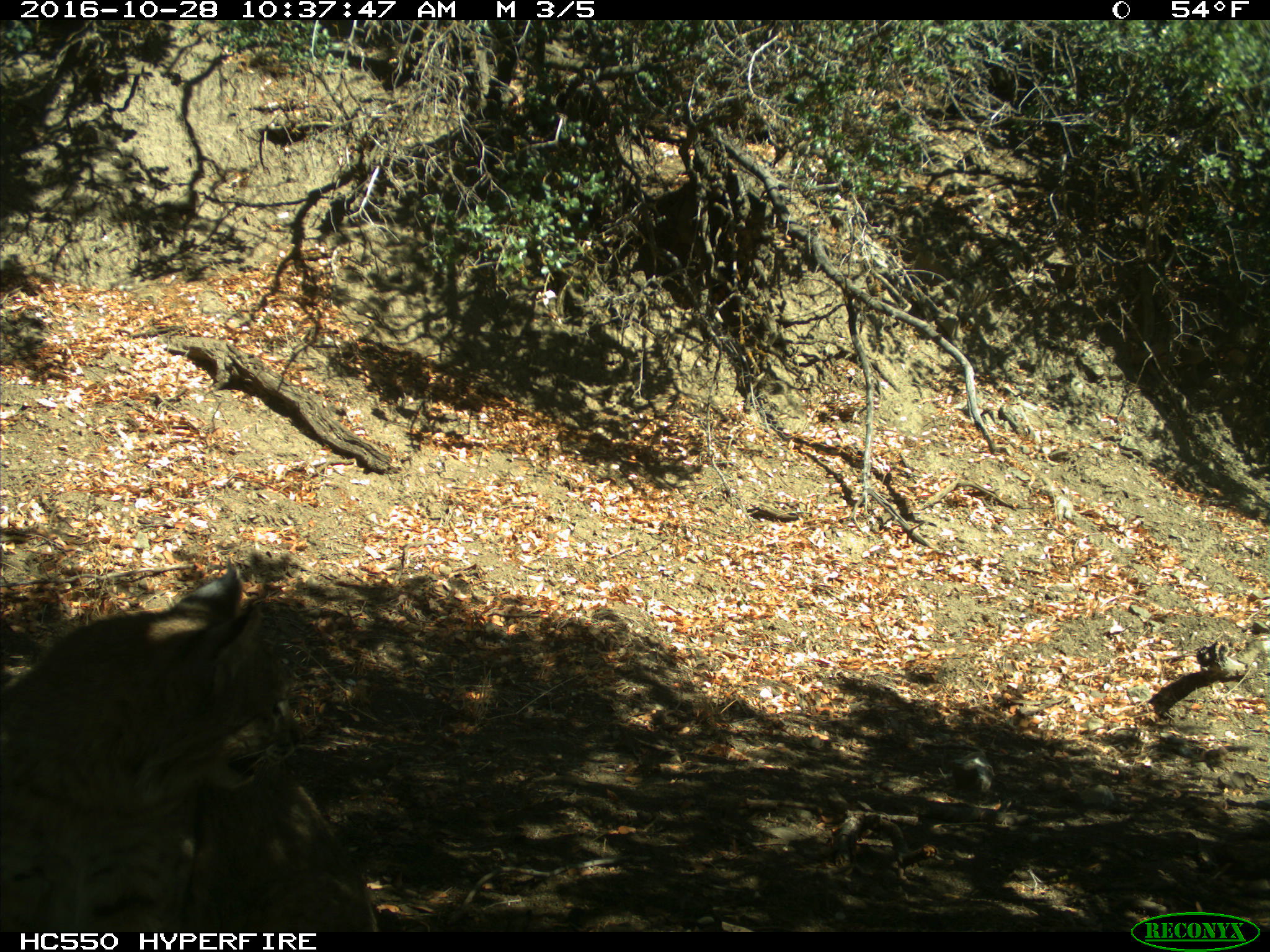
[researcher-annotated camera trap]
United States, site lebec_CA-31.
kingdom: Animalia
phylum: Chordata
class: Mammalia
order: Carnivora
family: Felidae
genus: Lynx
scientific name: Lynx rufus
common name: bobcat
Lynx rufus (bobcat).